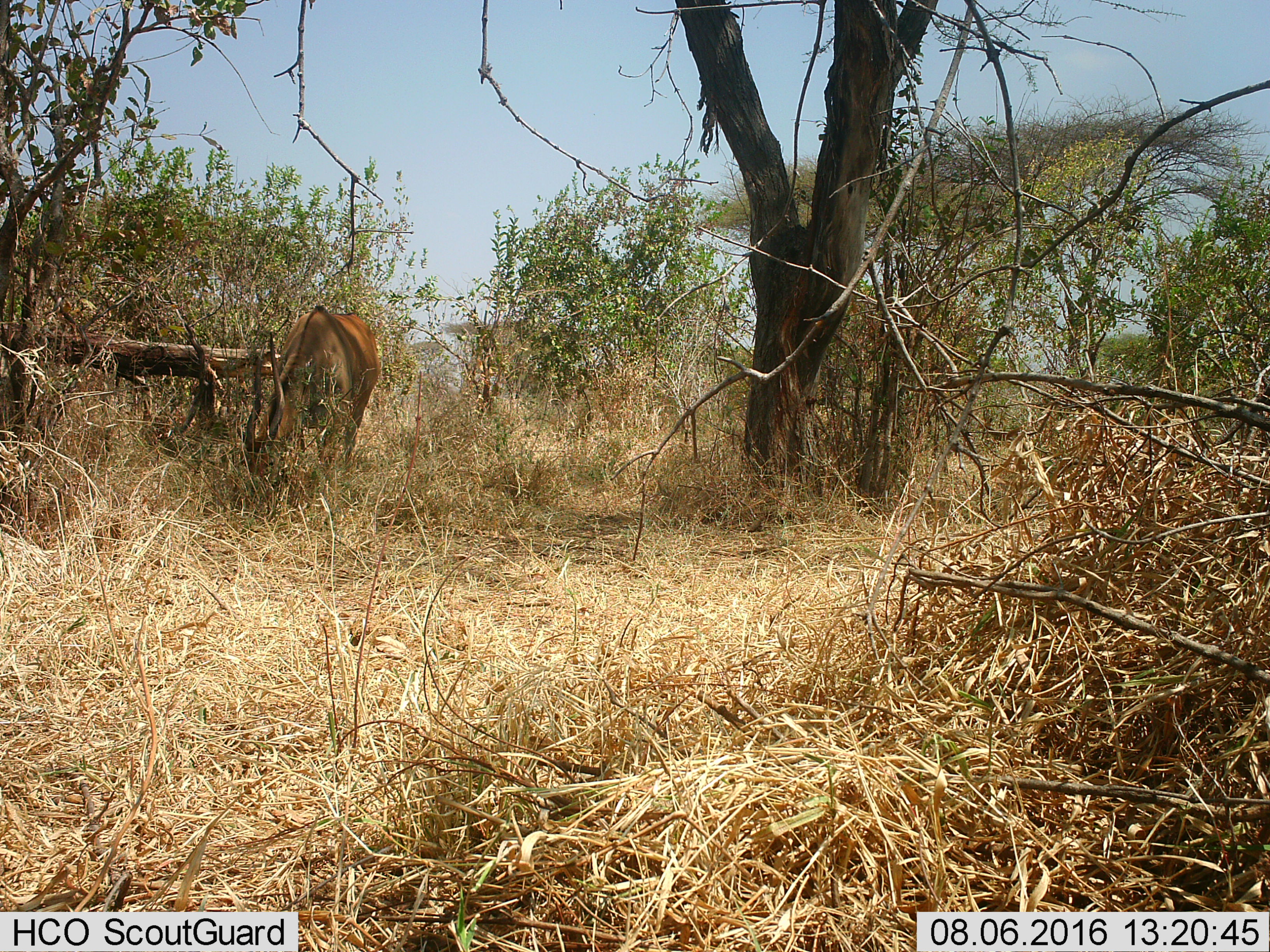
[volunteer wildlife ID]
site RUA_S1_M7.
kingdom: Animalia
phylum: Chordata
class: Mammalia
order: Artiodactyla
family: Bovidae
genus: Tragelaphus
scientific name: Tragelaphus oryx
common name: eland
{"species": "eland (Tragelaphus oryx)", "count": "1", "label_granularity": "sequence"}